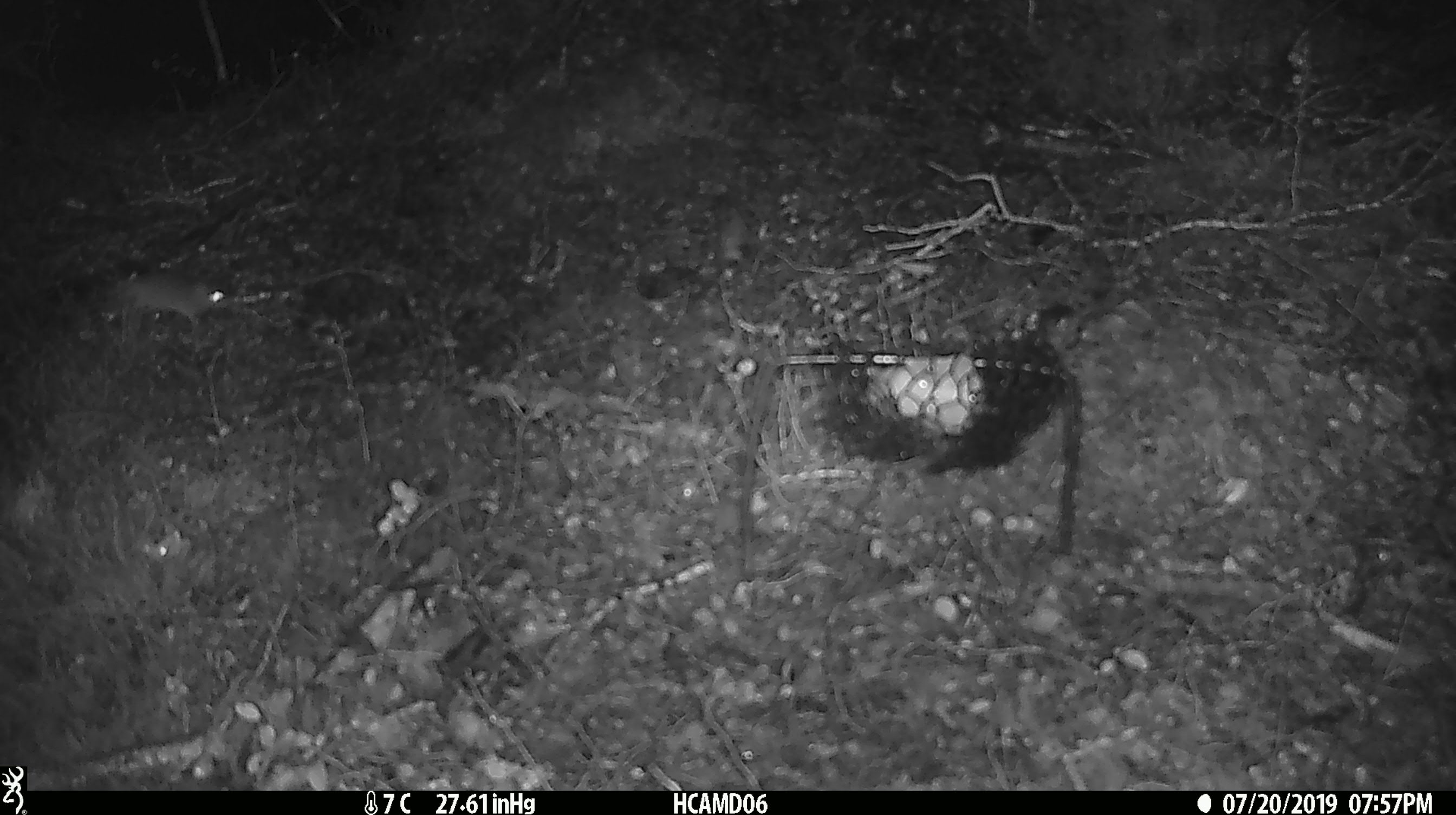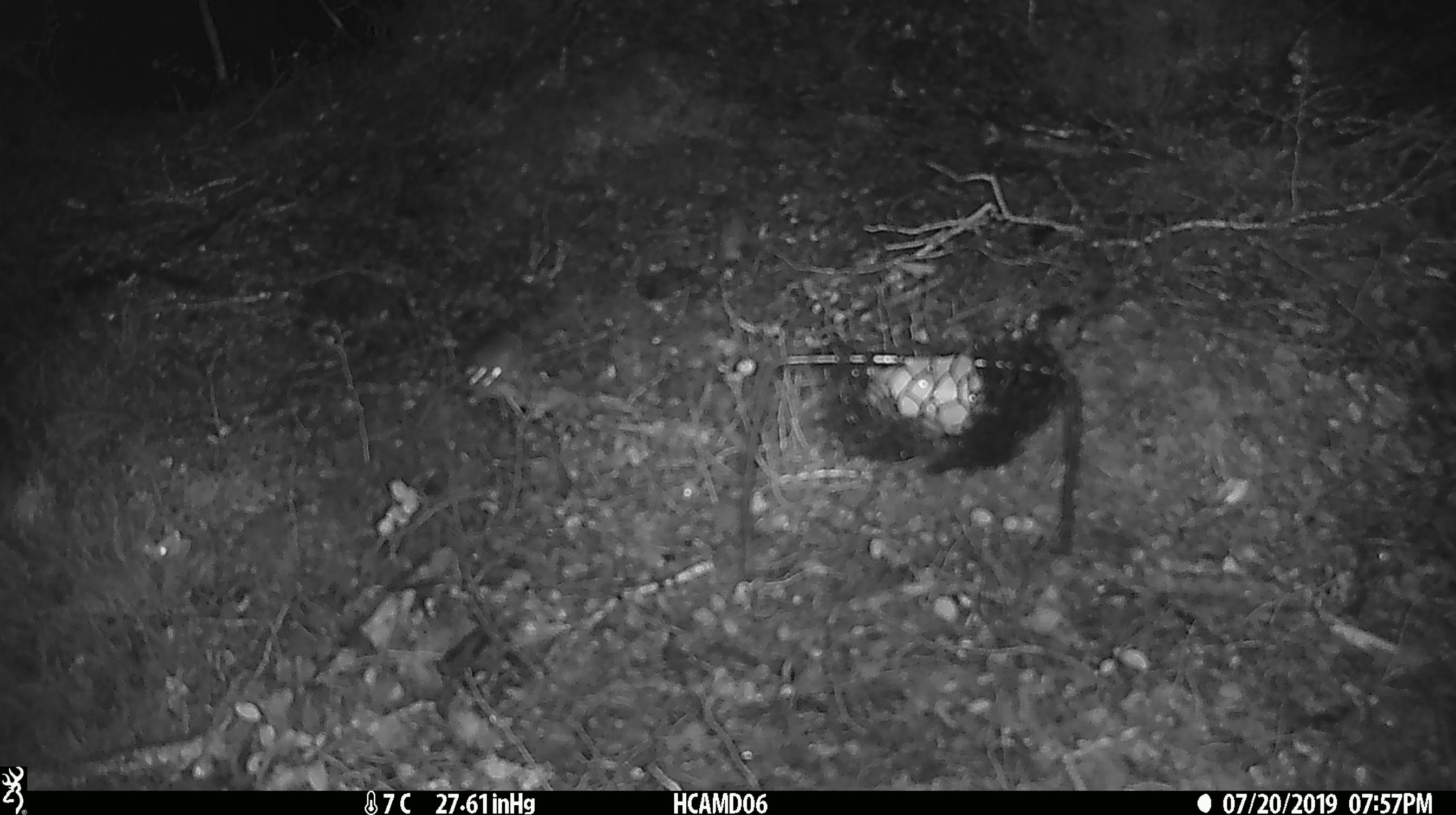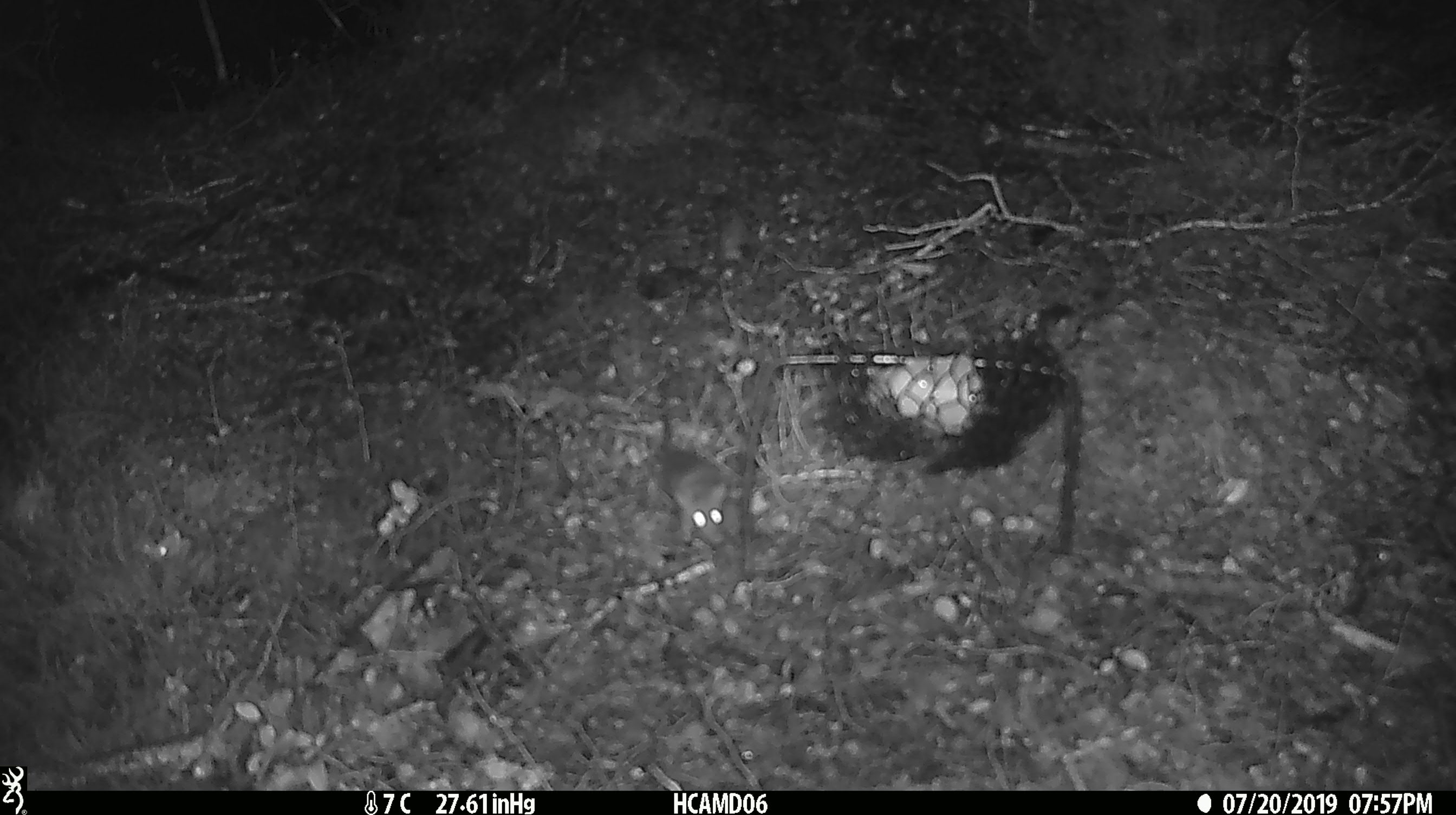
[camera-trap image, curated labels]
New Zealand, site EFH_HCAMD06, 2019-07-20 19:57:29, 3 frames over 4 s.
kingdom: Animalia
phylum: Chordata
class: Mammalia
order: Rodentia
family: Muridae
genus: Mus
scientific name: Mus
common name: mouse